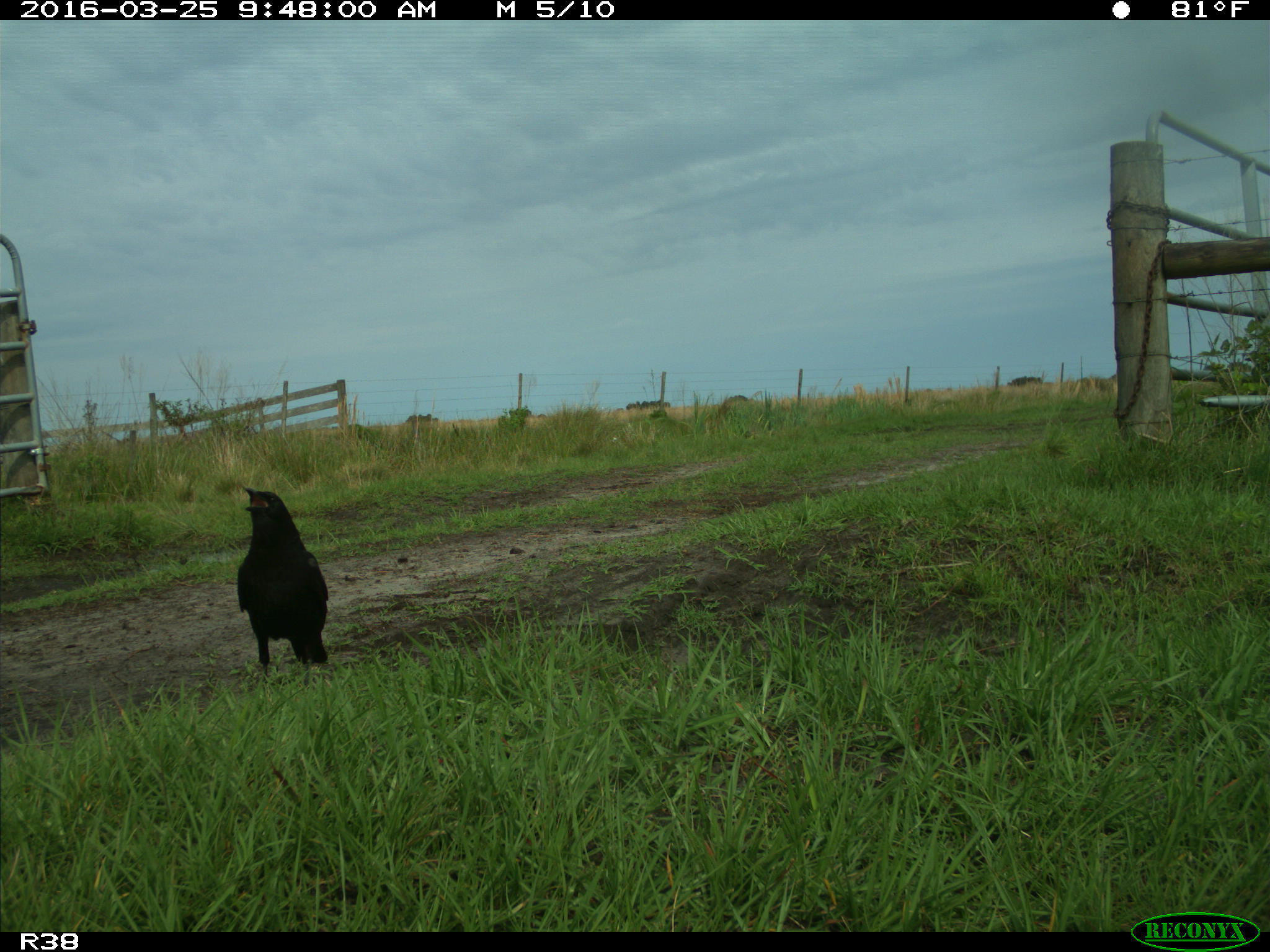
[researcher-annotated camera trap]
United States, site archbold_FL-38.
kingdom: Animalia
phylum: Chordata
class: Aves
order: Passeriformes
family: Corvidae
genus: Corvus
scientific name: Corvus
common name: crows and ravens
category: unidentified corvus